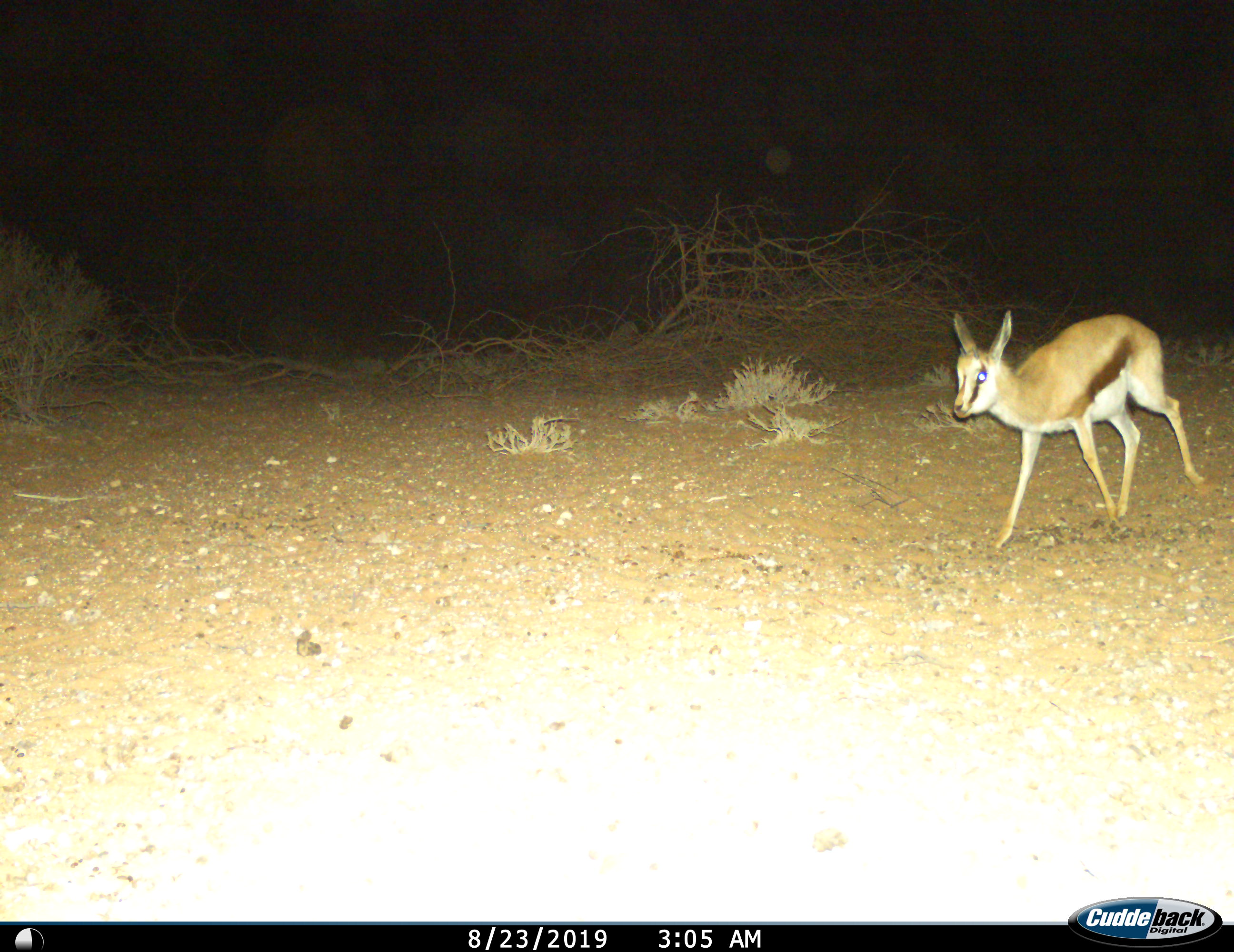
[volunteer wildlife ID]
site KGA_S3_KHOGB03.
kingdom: Animalia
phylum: Chordata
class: Mammalia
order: Artiodactyla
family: Bovidae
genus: Antidorcas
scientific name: Antidorcas marsupialis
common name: springbok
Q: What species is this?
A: Springbok (Antidorcas marsupialis).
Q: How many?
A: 1.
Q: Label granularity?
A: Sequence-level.